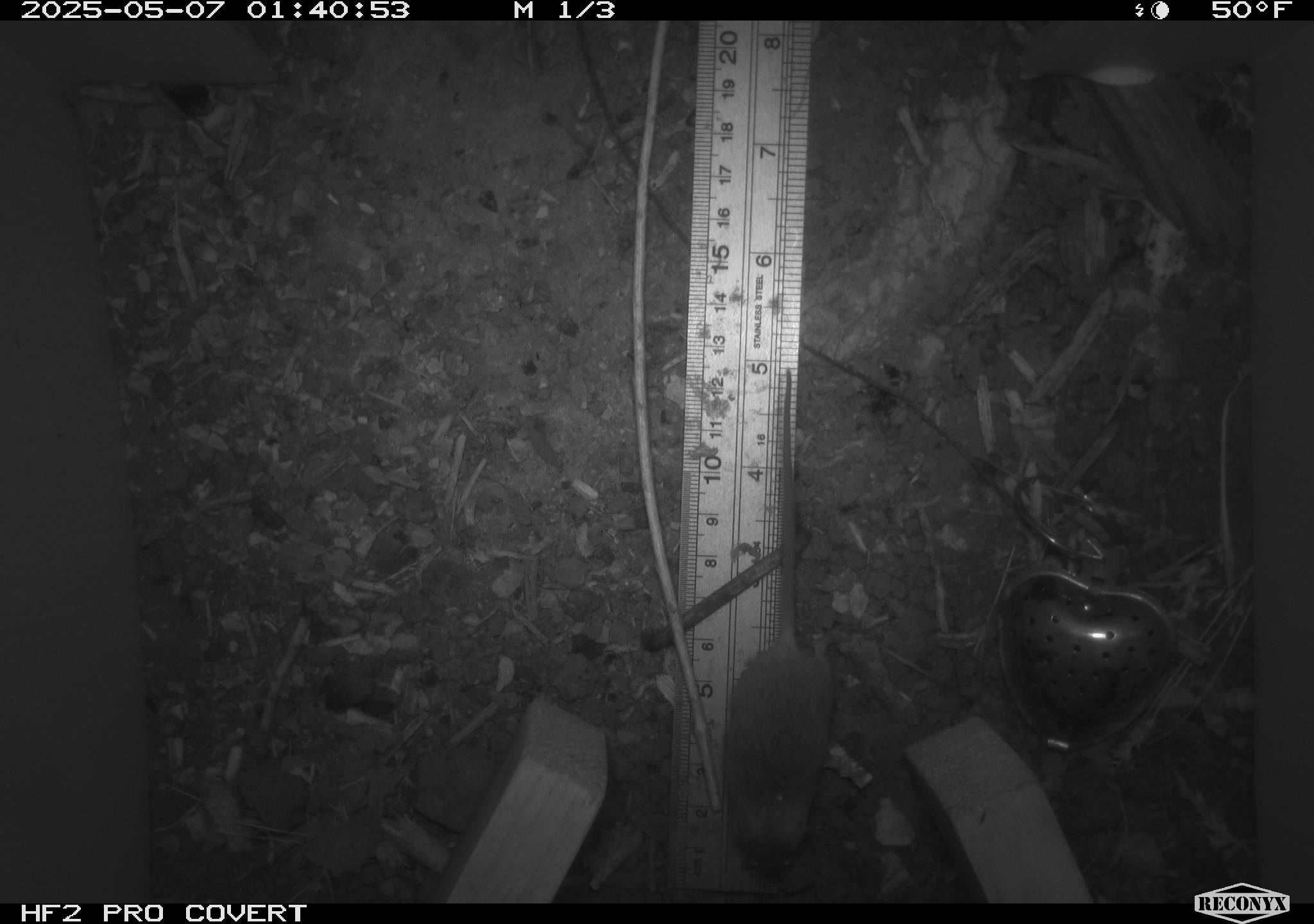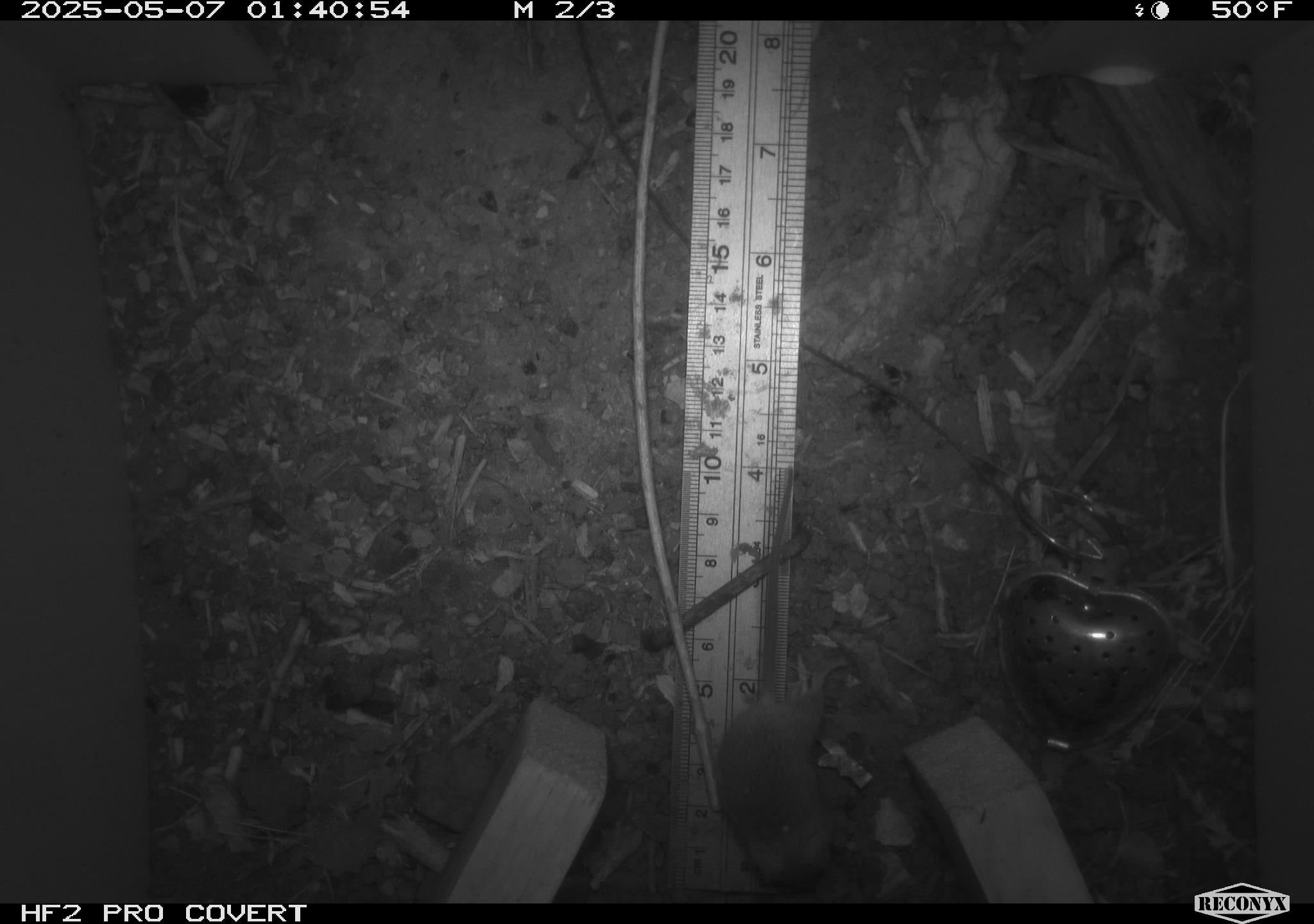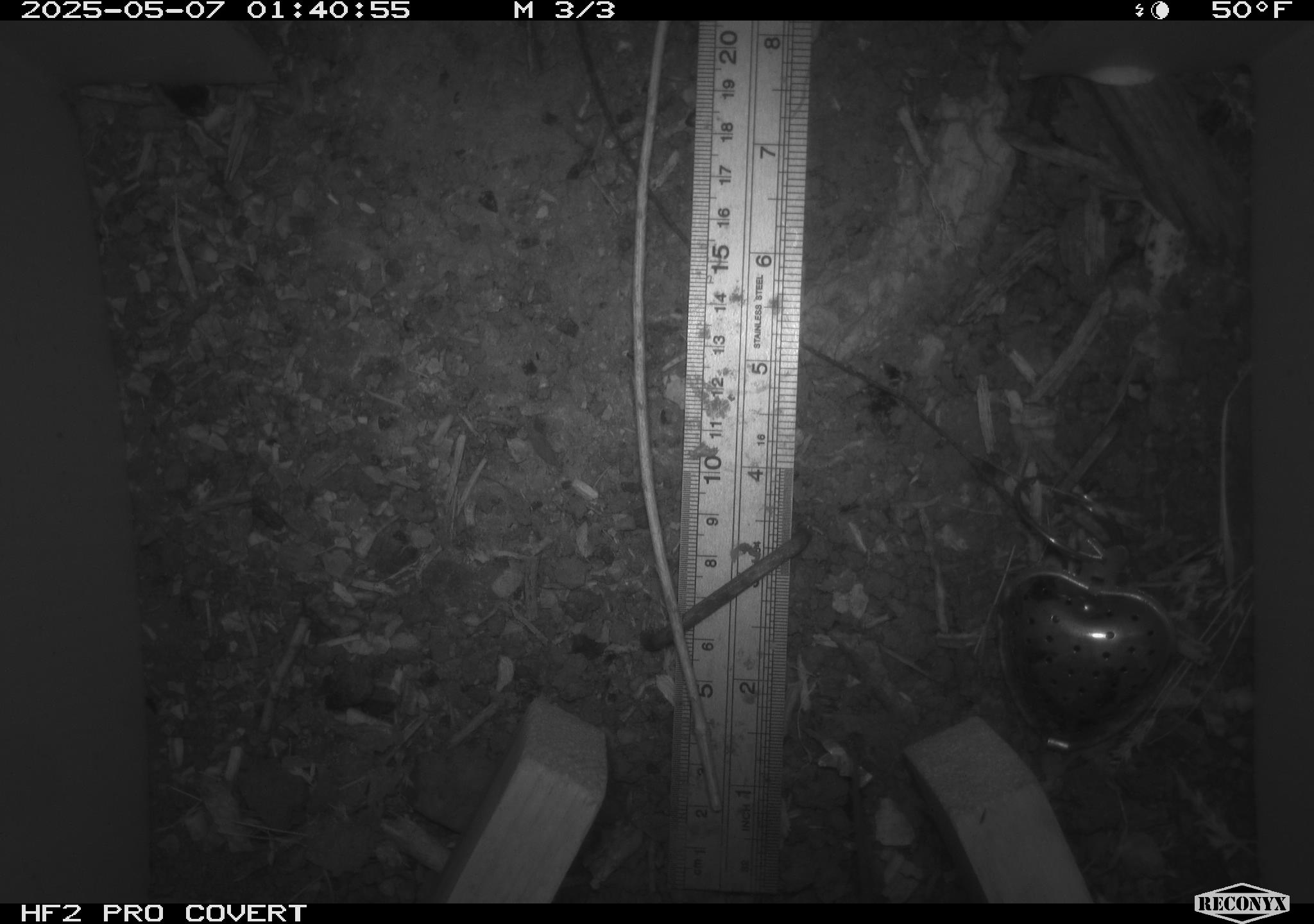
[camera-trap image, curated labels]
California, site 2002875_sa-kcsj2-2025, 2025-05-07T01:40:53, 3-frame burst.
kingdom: Animalia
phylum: Chordata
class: Mammalia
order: Rodentia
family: Muridae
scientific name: Muridae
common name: murids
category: muridae family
Muridae family (murids) (Muridae).